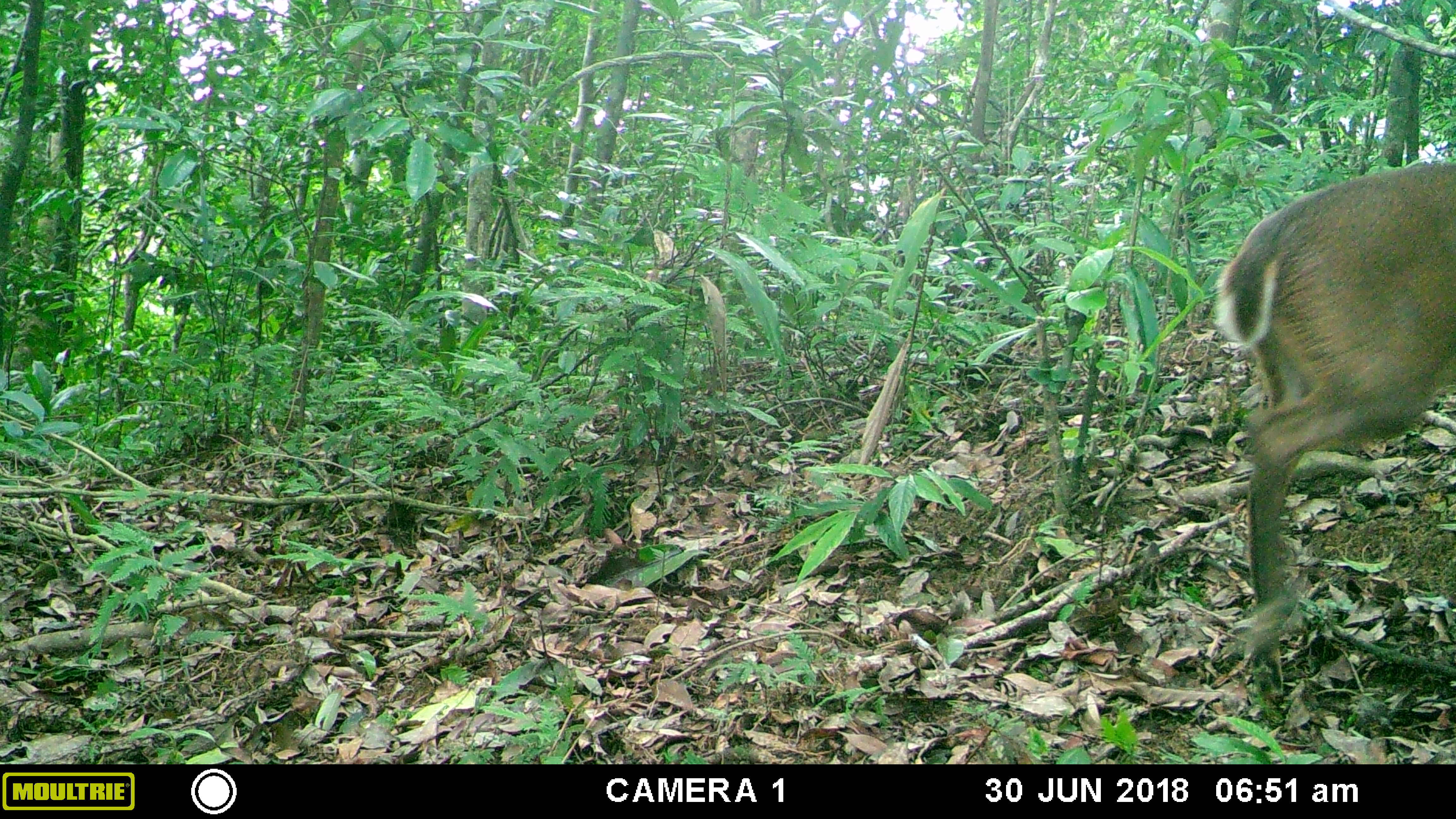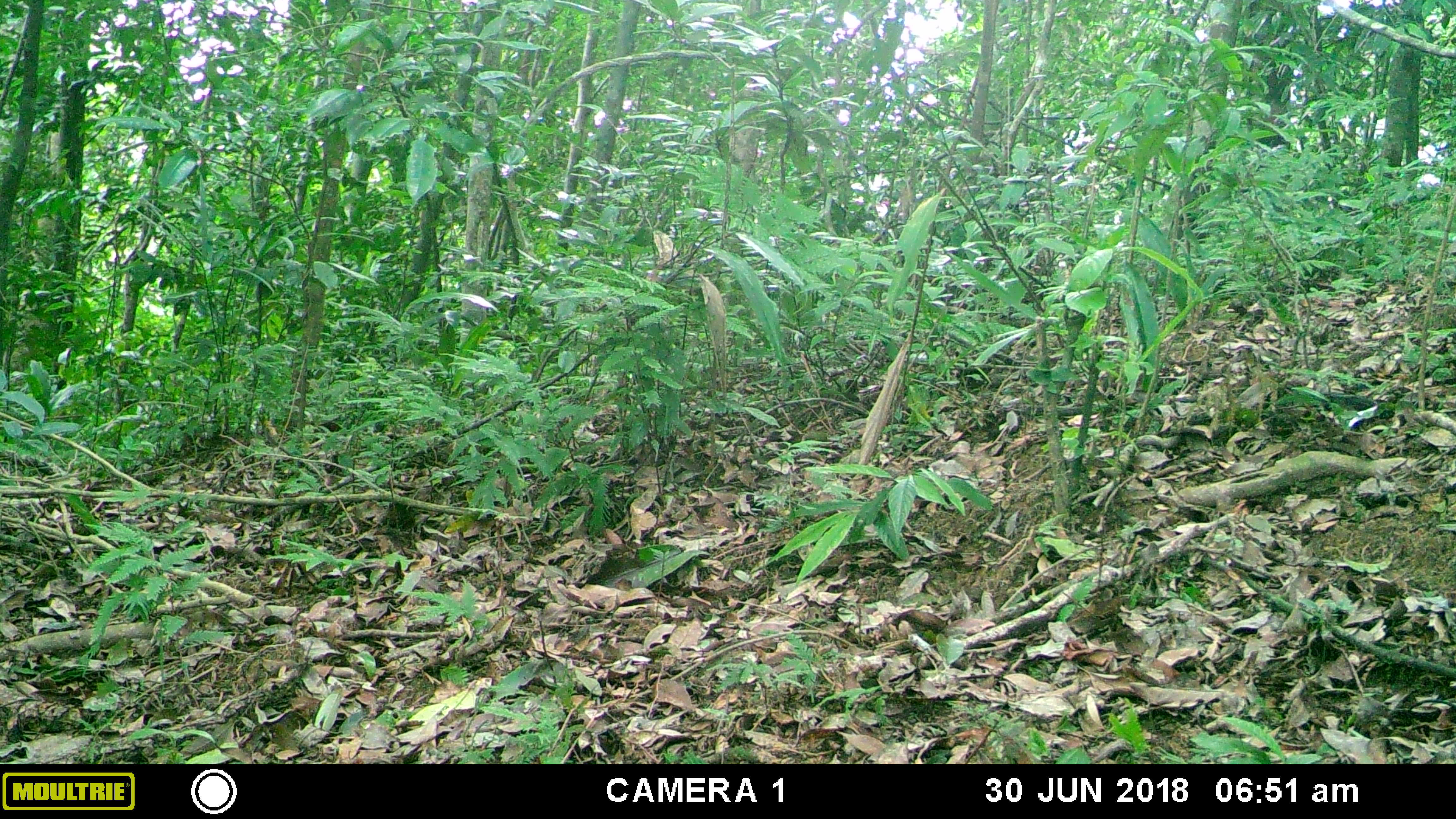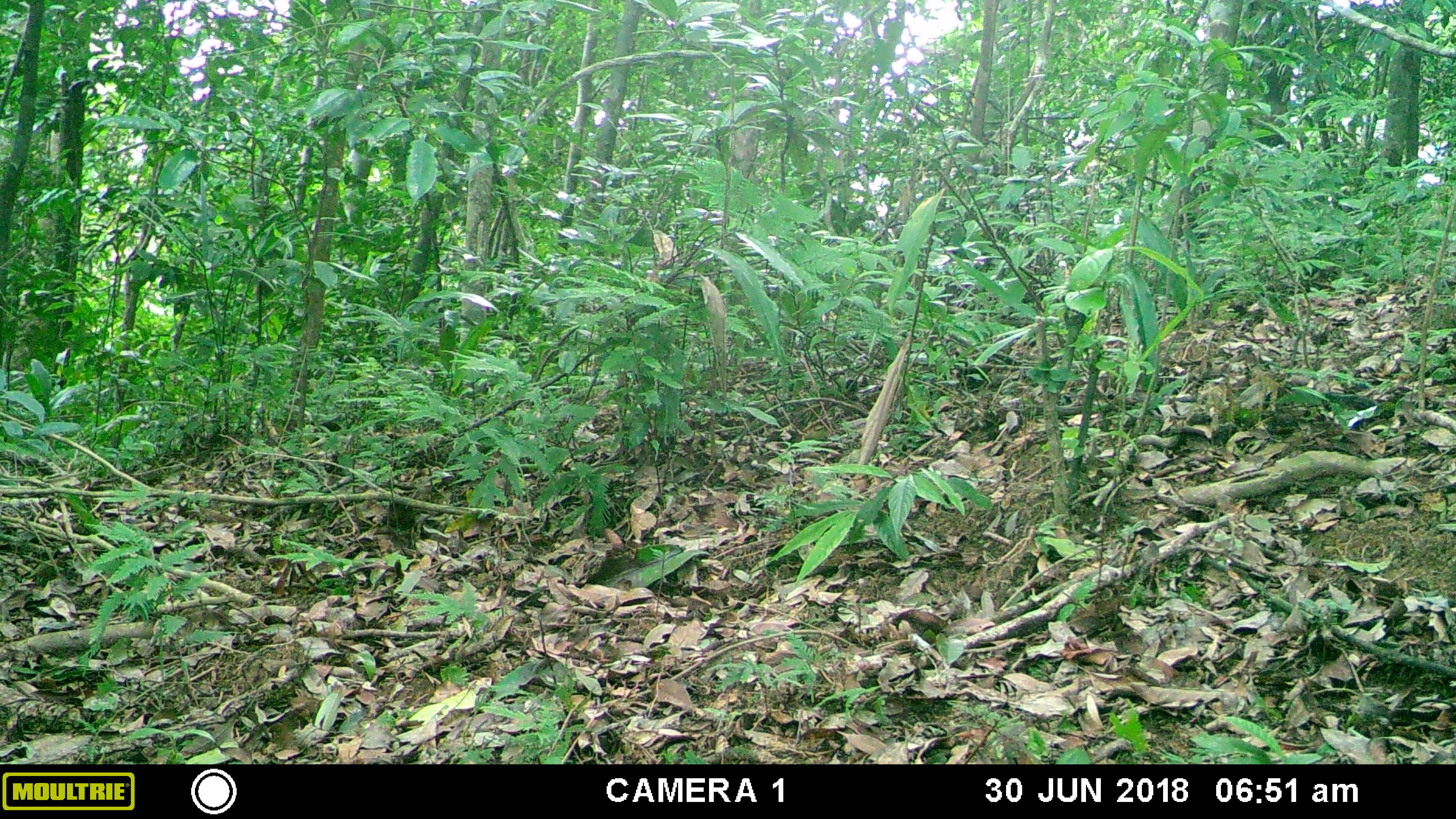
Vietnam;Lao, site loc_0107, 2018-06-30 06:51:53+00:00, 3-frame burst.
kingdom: Animalia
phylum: Chordata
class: Mammalia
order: Artiodactyla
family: Cervidae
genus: Muntiacus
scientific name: Muntiacus vuquangensis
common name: large-antlered muntjac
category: large antlered muntjac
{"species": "large antlered muntjac (large-antlered muntjac) (Muntiacus vuquangensis)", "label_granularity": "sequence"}